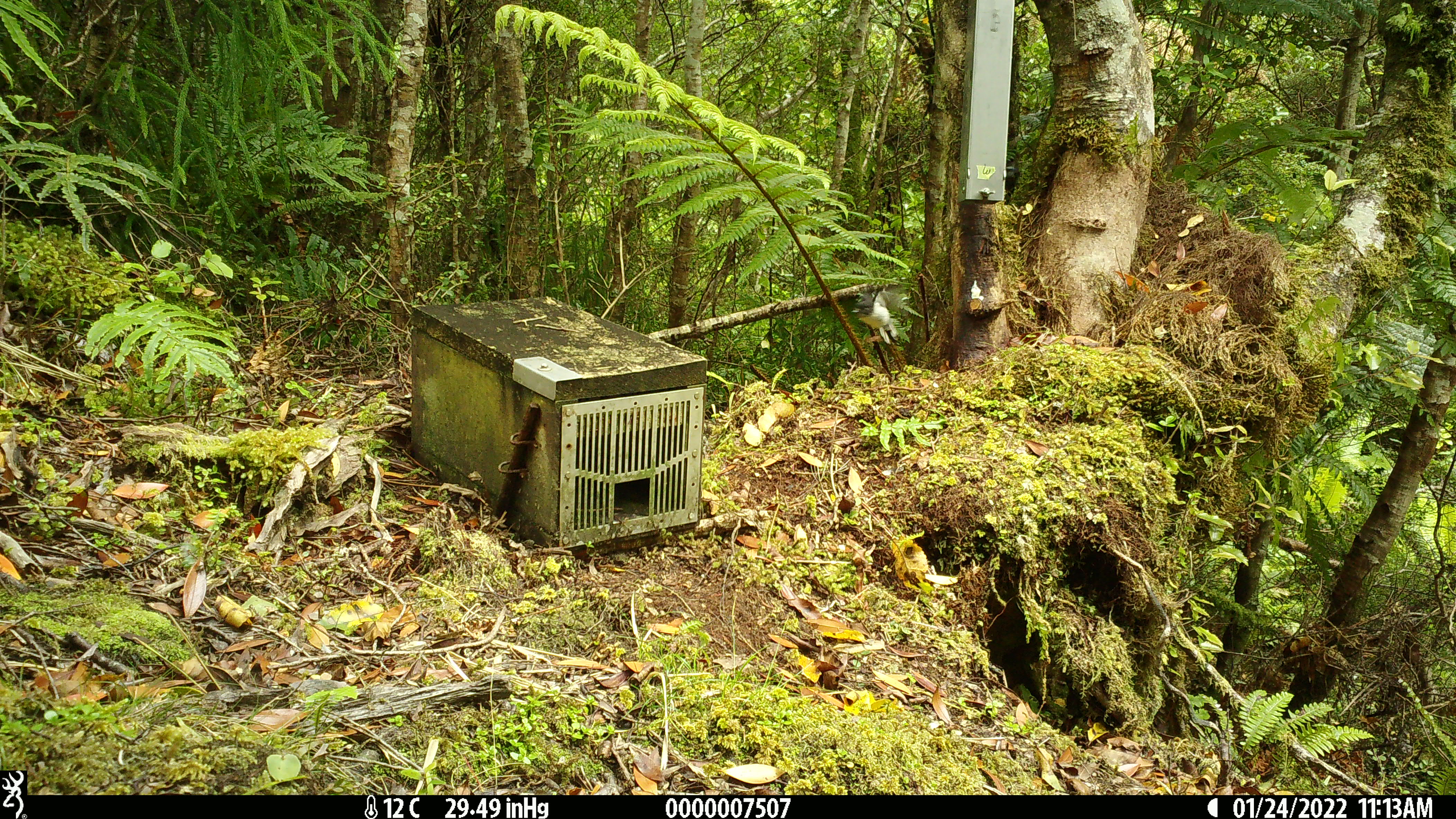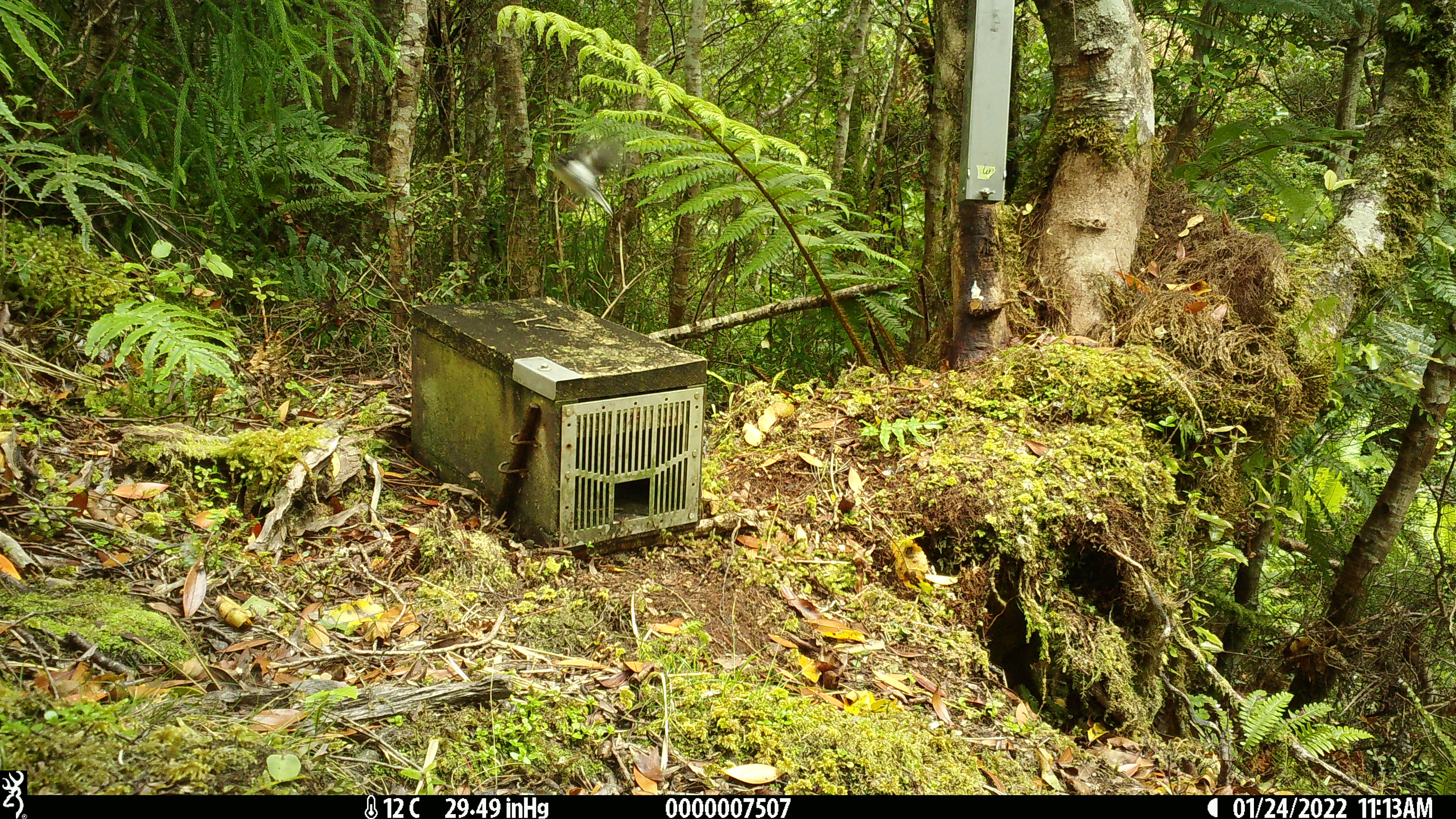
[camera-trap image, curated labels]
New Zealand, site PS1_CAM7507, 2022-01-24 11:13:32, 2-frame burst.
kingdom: Animalia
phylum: Chordata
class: Aves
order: Passeriformes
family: Petroicidae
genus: Petroica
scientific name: Petroica macrocephala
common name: tomtit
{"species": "tomtit (Petroica macrocephala)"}